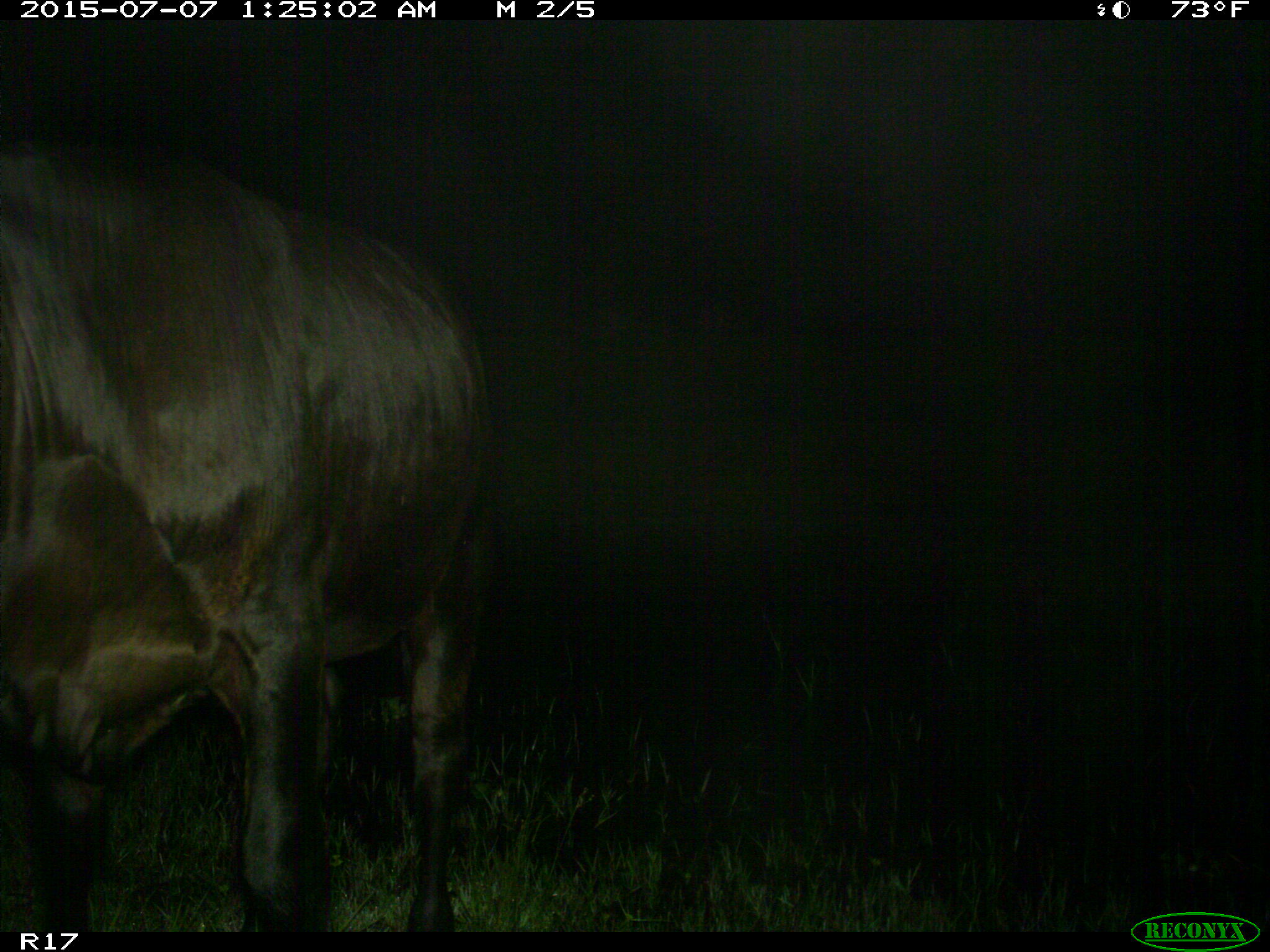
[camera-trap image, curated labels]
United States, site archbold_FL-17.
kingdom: Animalia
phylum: Chordata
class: Mammalia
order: Artiodactyla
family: Bovidae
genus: Bos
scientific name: Bos taurus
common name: domestic cow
Bos taurus (domestic cow).